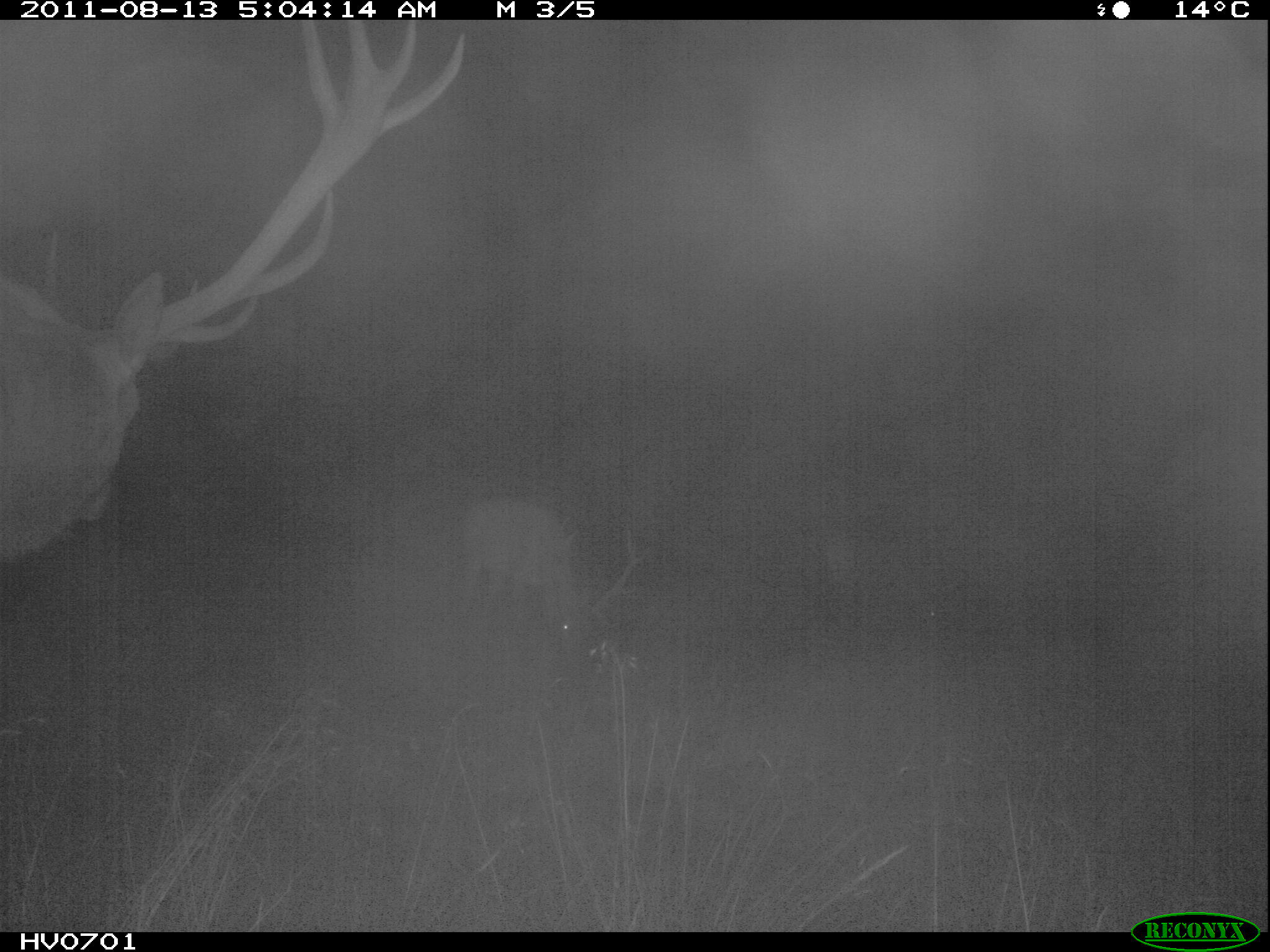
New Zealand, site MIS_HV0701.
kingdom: Animalia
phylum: Chordata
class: Mammalia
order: Artiodactyla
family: Cervidae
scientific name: Cervidae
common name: deer